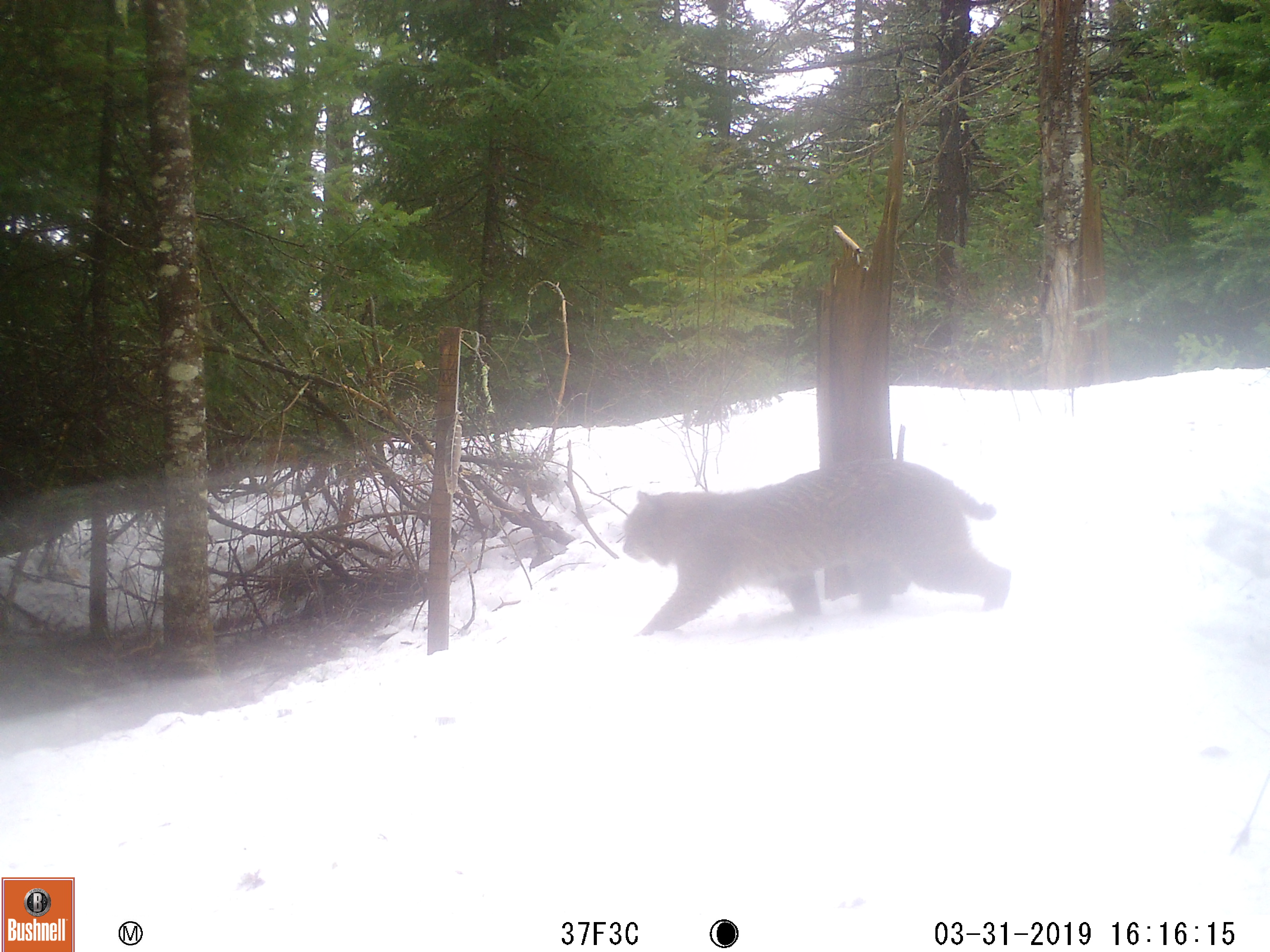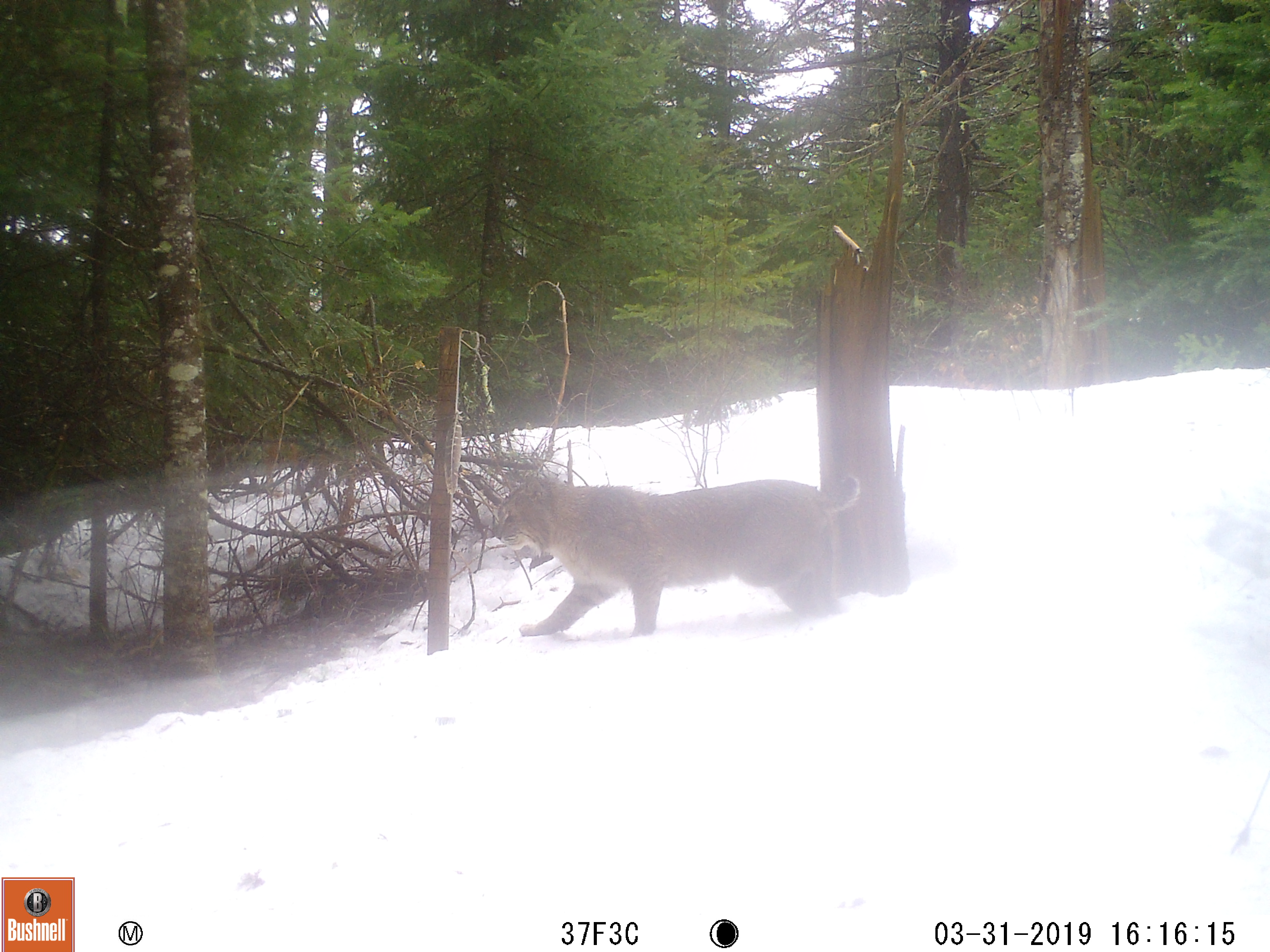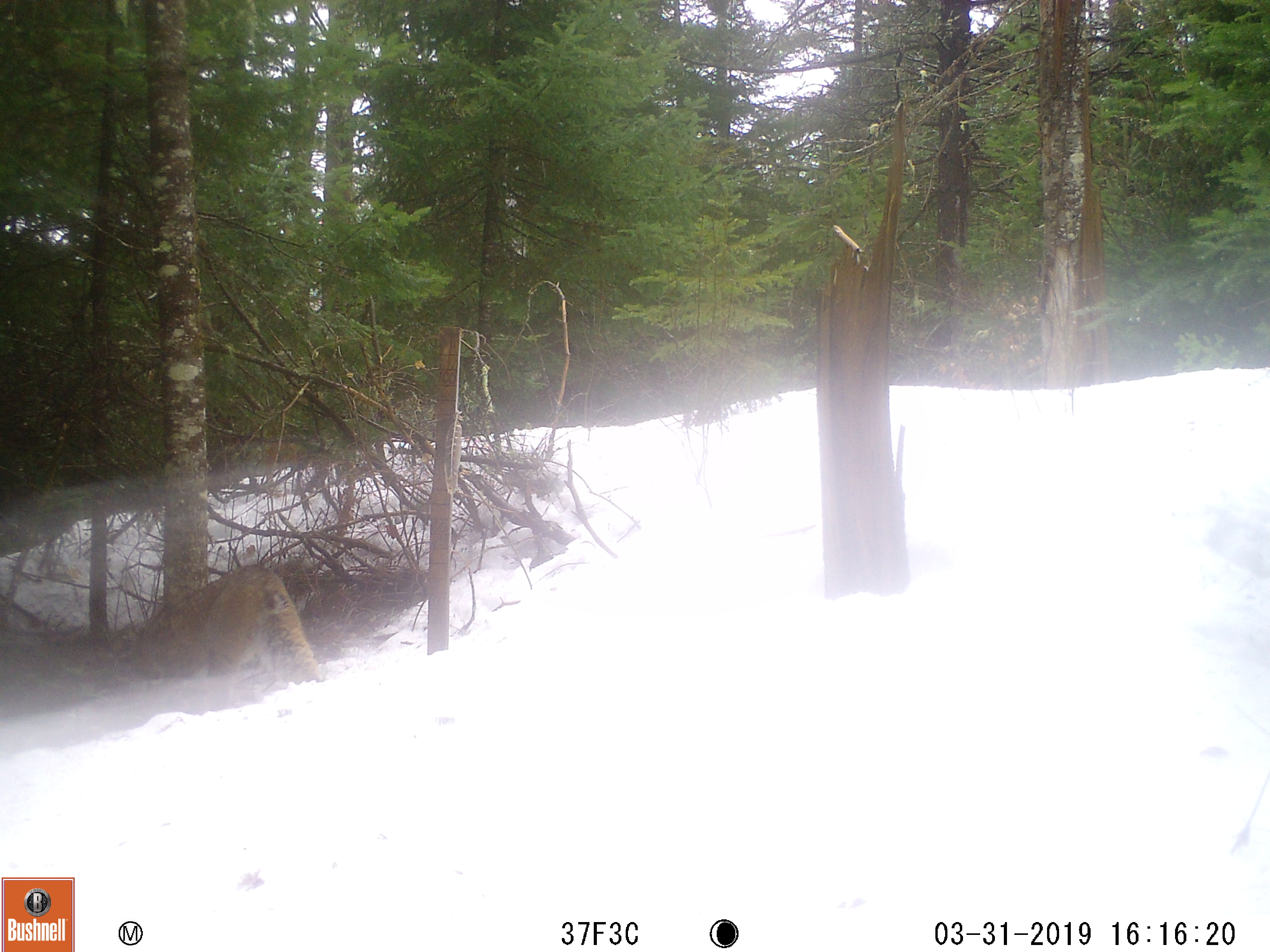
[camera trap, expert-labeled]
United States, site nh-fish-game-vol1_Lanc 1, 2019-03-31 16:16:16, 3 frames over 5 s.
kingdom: Animalia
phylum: Chordata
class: Mammalia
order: Carnivora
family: Felidae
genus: Lynx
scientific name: Lynx rufus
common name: bobcat